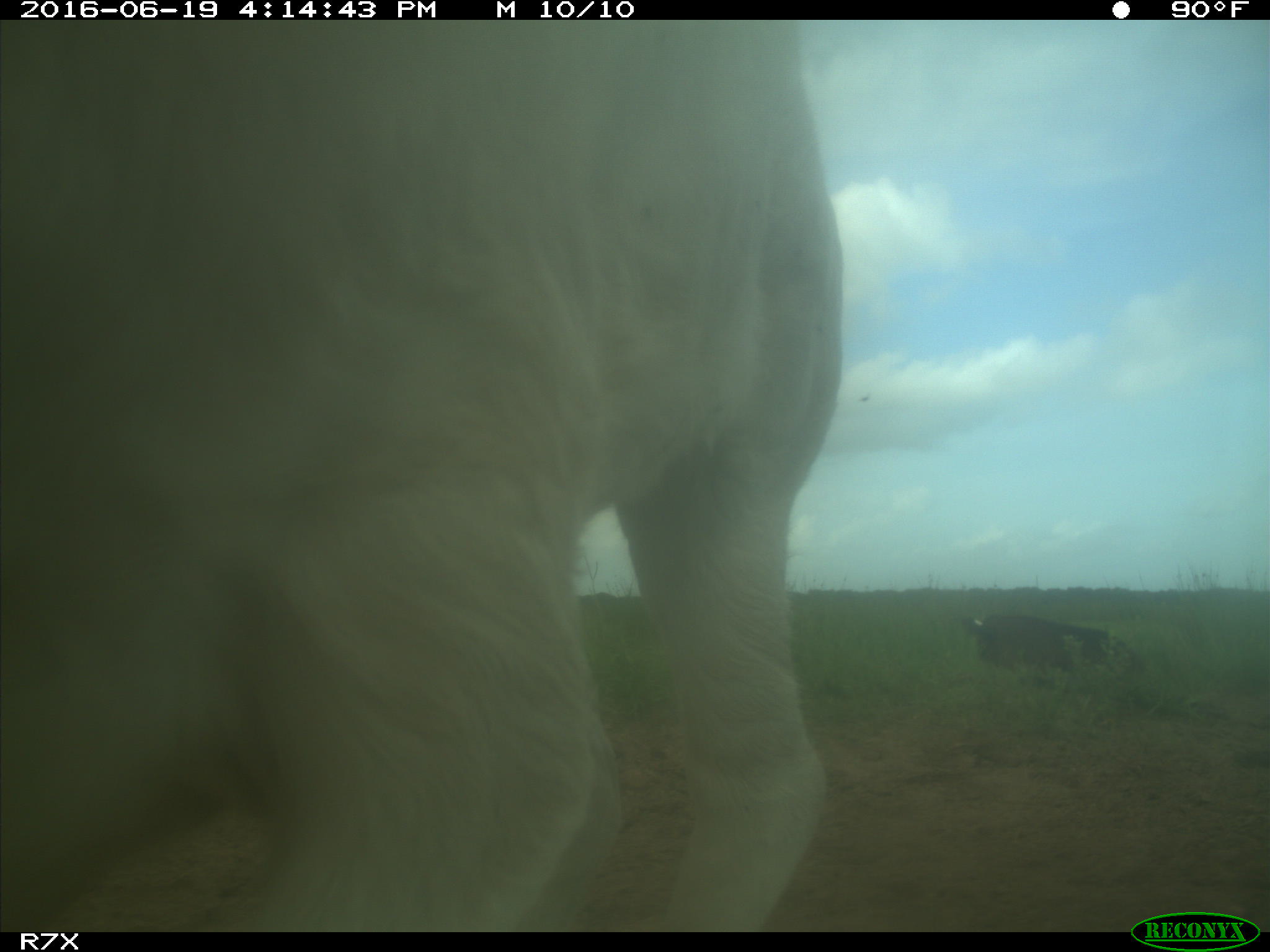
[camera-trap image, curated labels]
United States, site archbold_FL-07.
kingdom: Animalia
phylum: Chordata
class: Mammalia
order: Artiodactyla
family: Bovidae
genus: Bos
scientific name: Bos taurus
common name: domestic cow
Bos taurus (domestic cow).